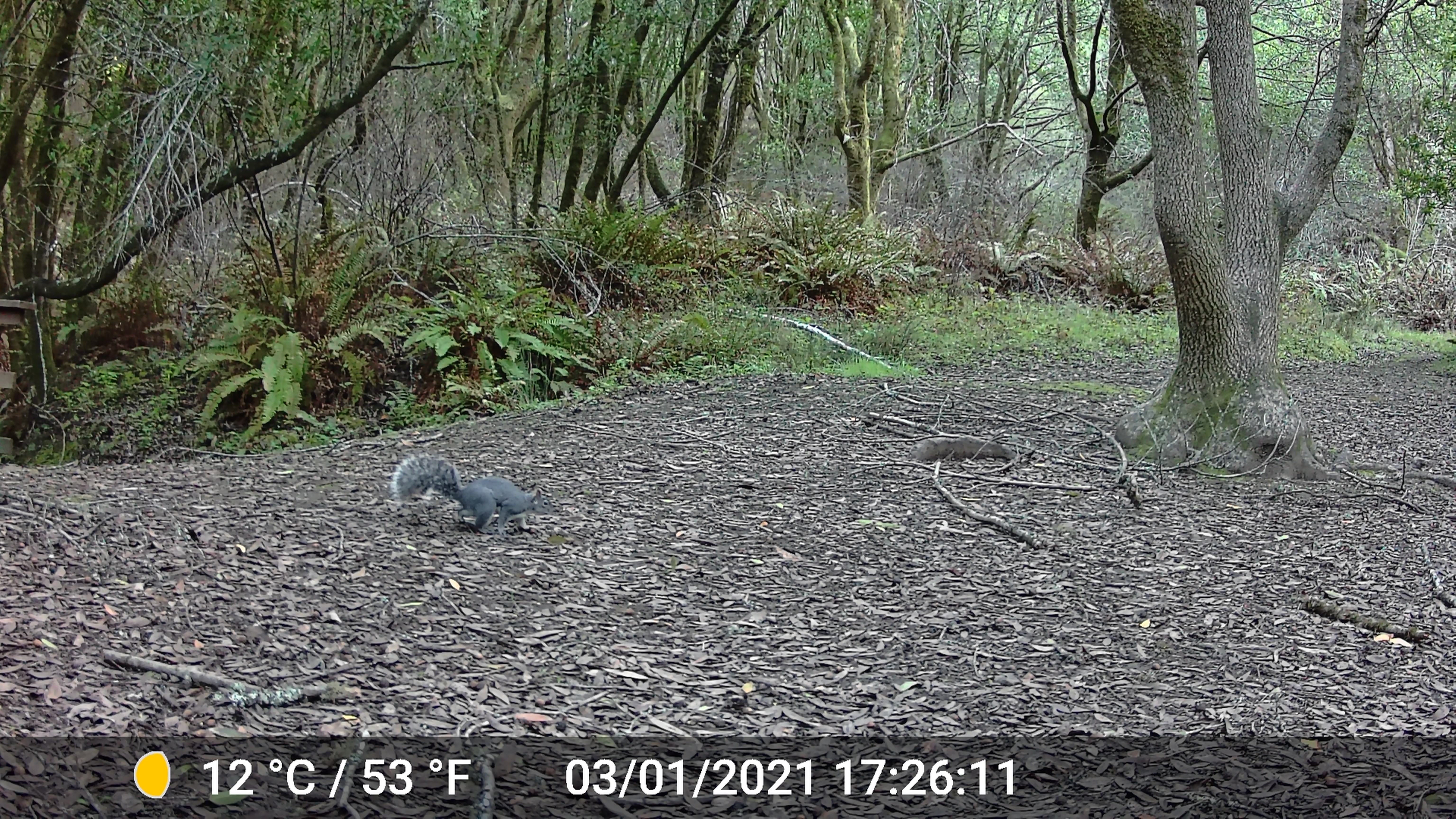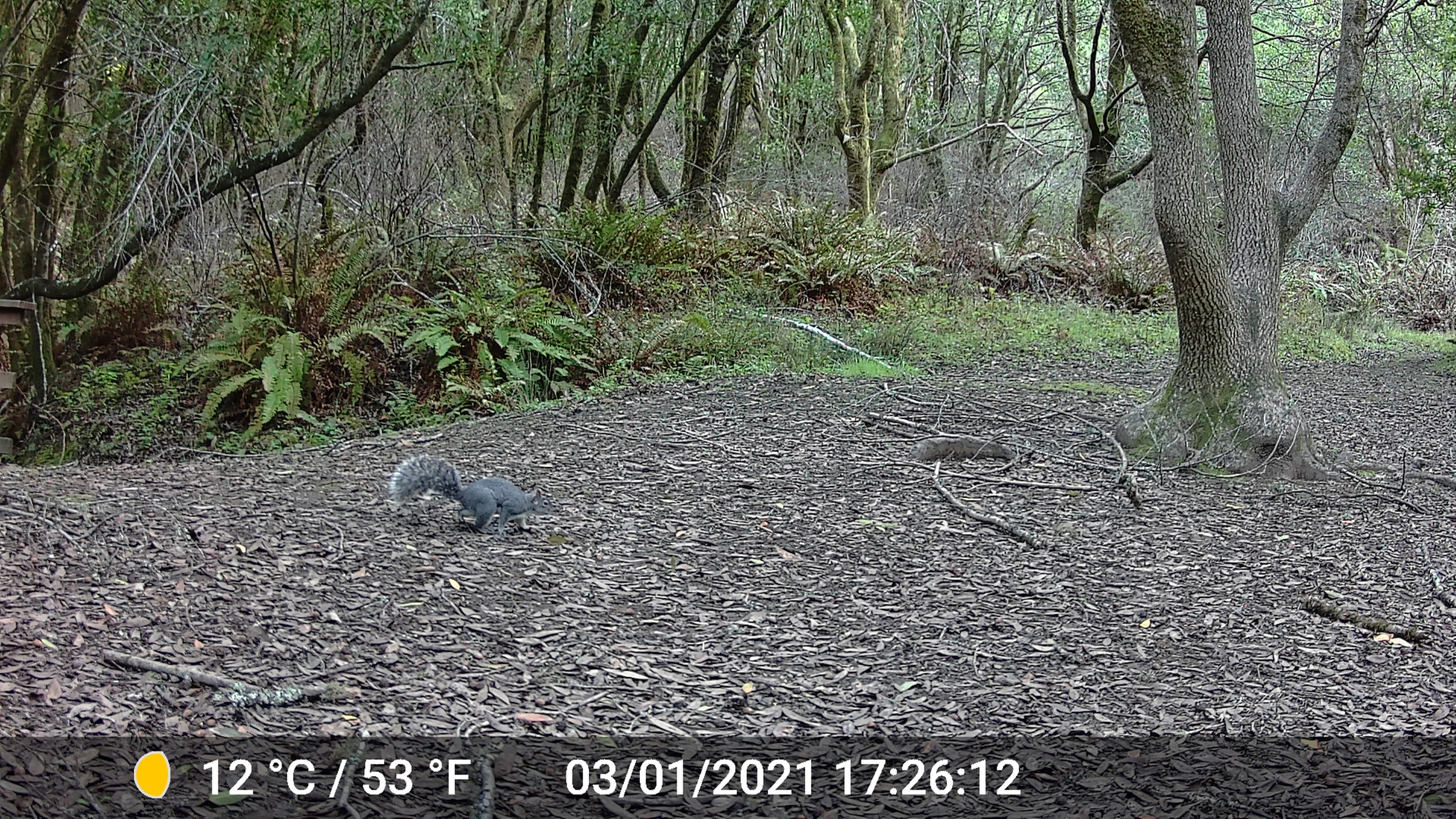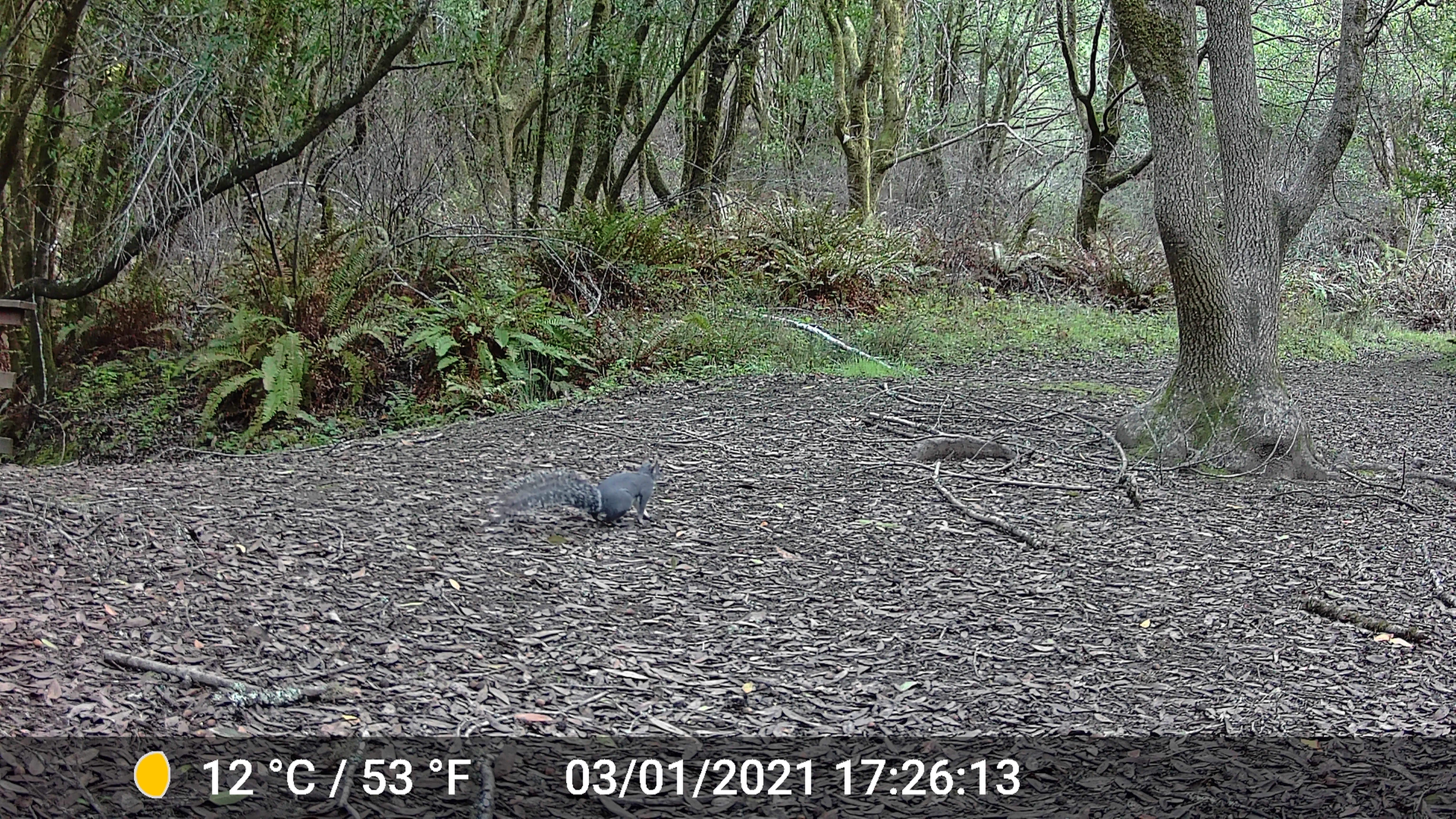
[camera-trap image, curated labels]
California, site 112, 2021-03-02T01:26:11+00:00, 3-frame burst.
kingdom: Animalia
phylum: Chordata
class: Mammalia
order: Rodentia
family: Sciuridae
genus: Sciurus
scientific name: Sciurus griseus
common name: western gray squirrel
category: western grey squirrel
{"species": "western grey squirrel (western gray squirrel) (Sciurus griseus)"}